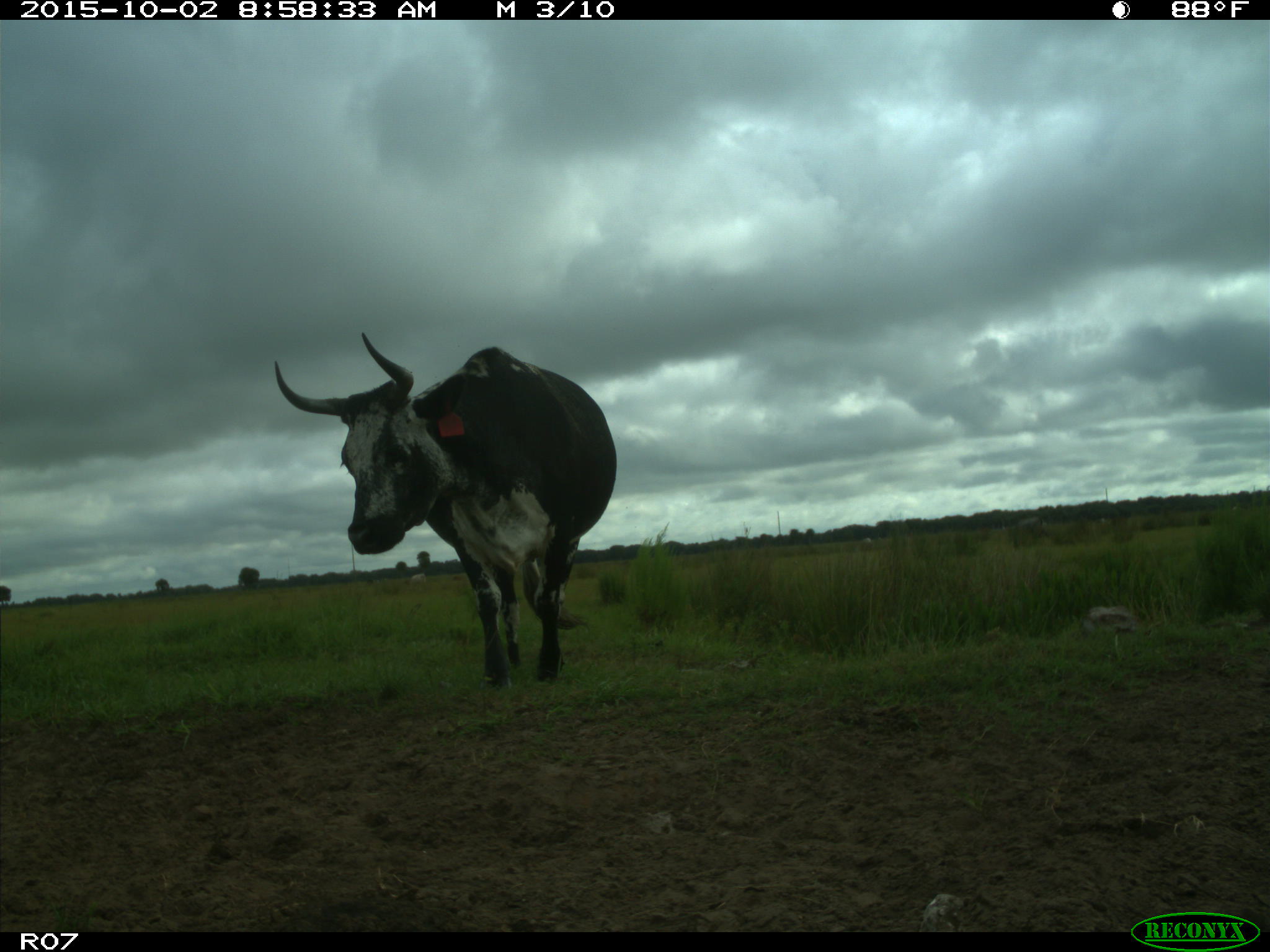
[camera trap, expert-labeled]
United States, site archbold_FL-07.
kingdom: Animalia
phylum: Chordata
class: Mammalia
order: Artiodactyla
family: Bovidae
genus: Bos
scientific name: Bos taurus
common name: domestic cow